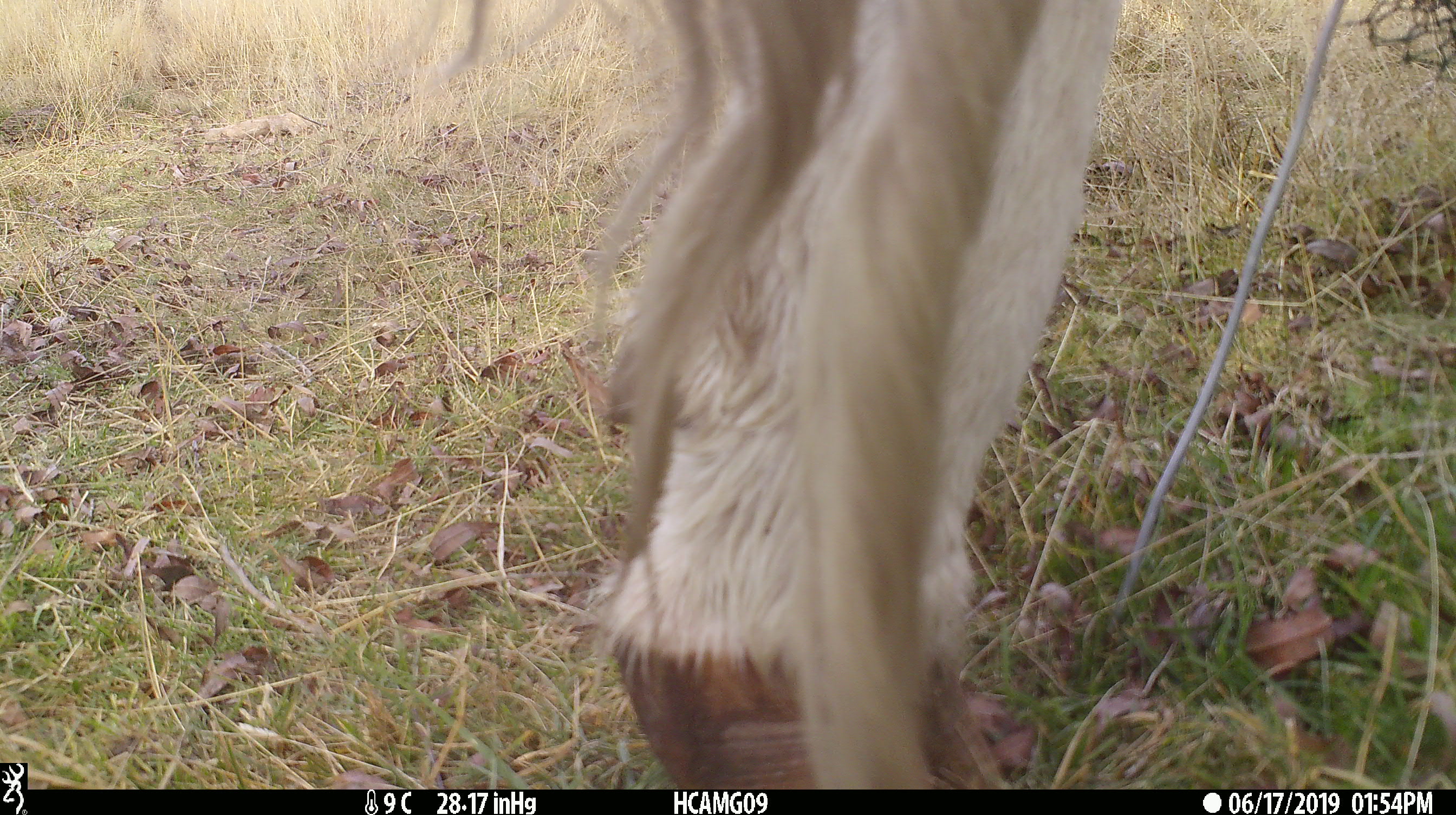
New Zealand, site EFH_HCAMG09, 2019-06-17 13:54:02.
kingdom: Animalia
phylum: Chordata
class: Mammalia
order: Artiodactyla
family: Bovidae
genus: Bos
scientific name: Bos taurus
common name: domestic cow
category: cow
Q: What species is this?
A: Cow (domestic cow) (Bos taurus).